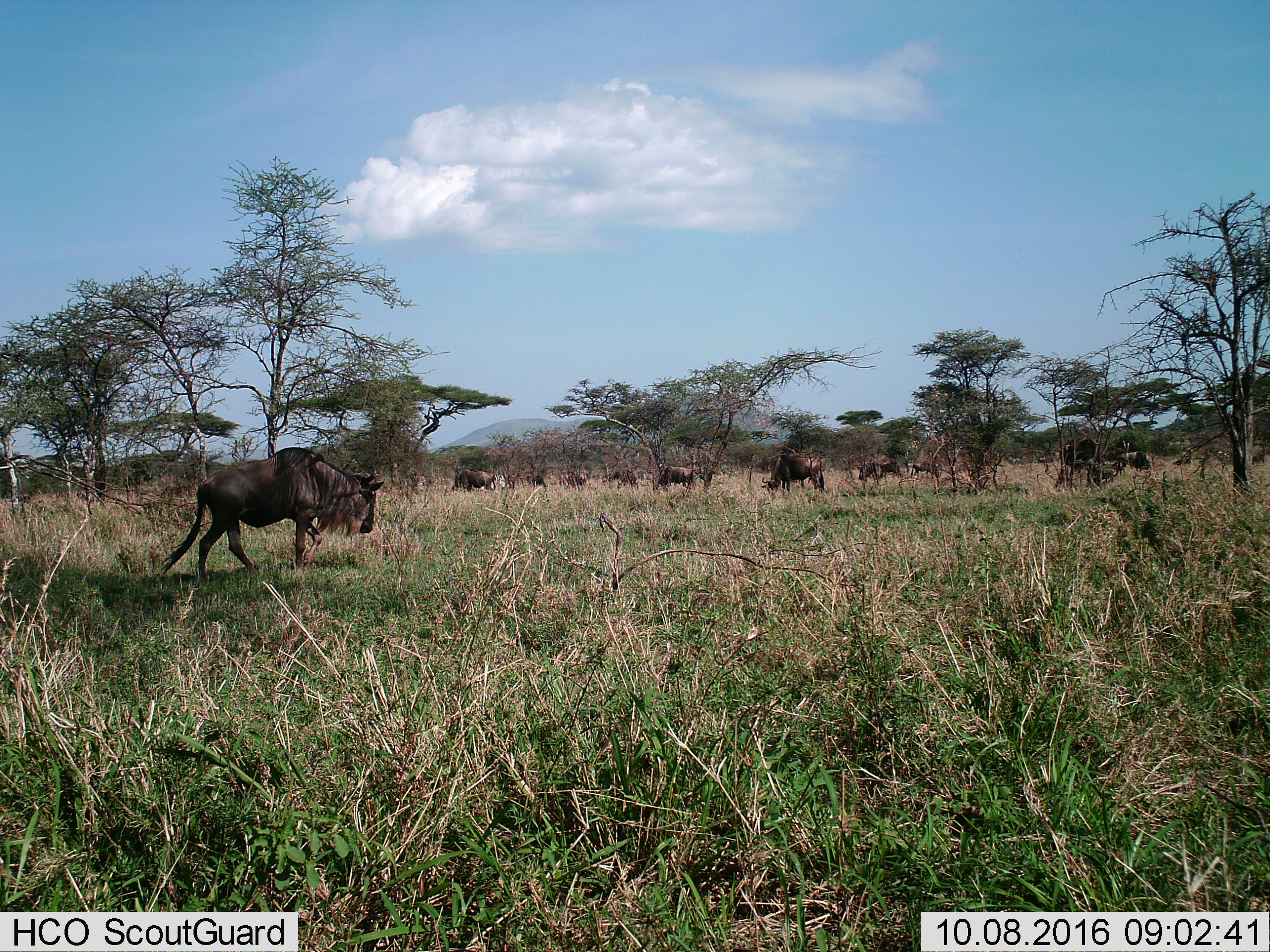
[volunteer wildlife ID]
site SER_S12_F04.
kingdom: Animalia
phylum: Chordata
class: Mammalia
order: Artiodactyla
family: Bovidae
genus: Connochaetes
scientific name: Connochaetes taurinus taurinus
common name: blue wildebeest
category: wildebeestblue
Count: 11-50.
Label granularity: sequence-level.